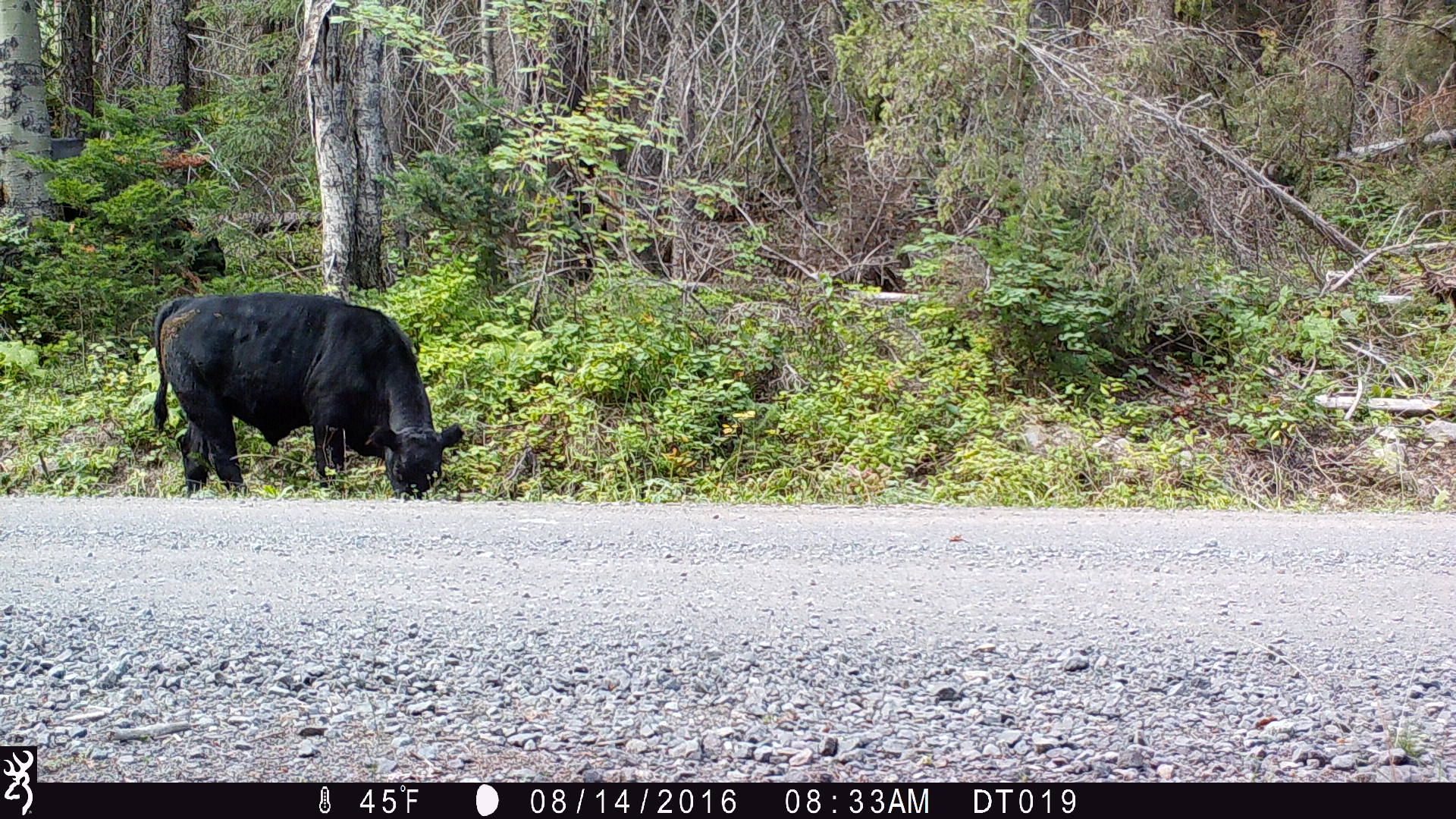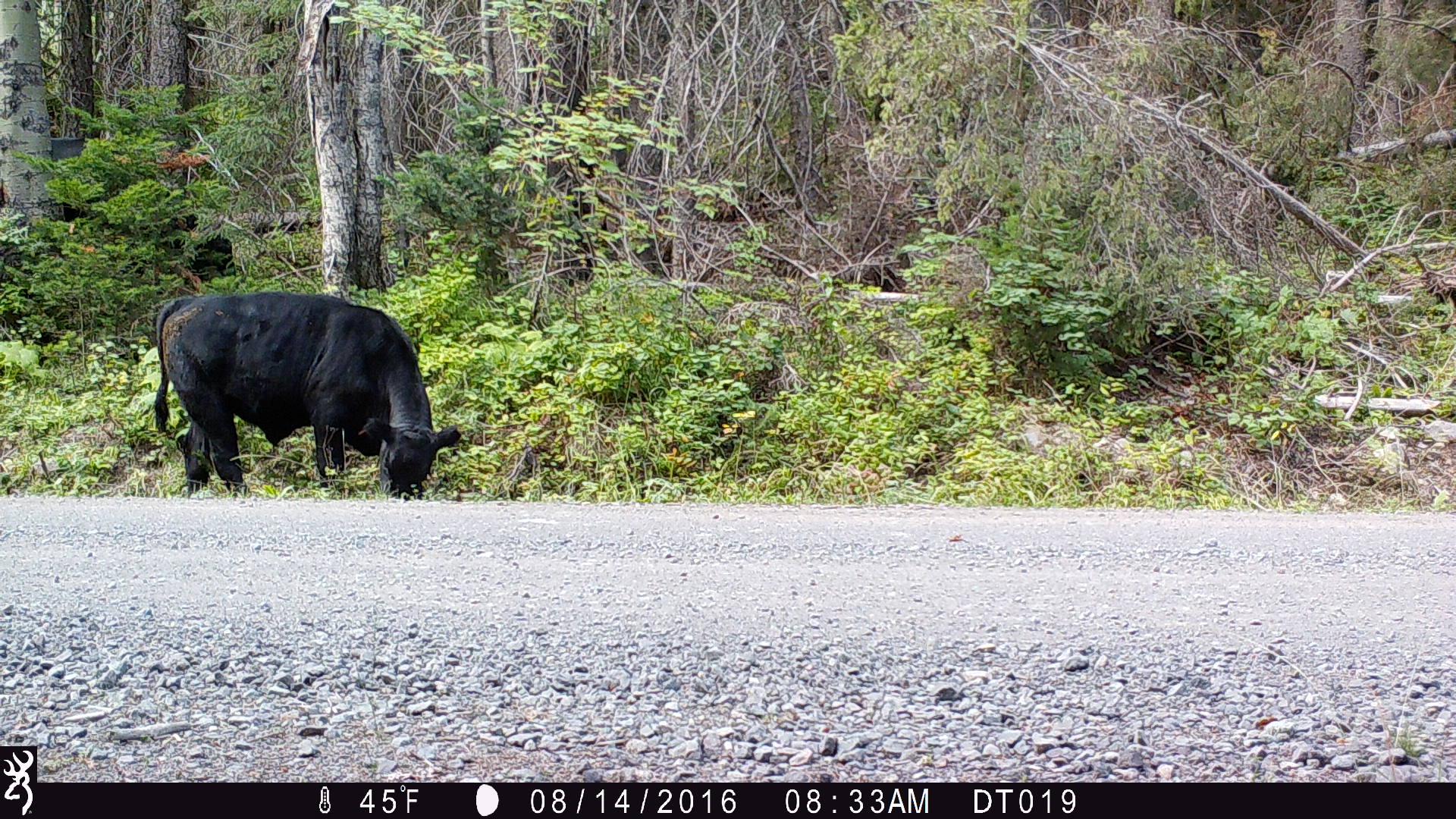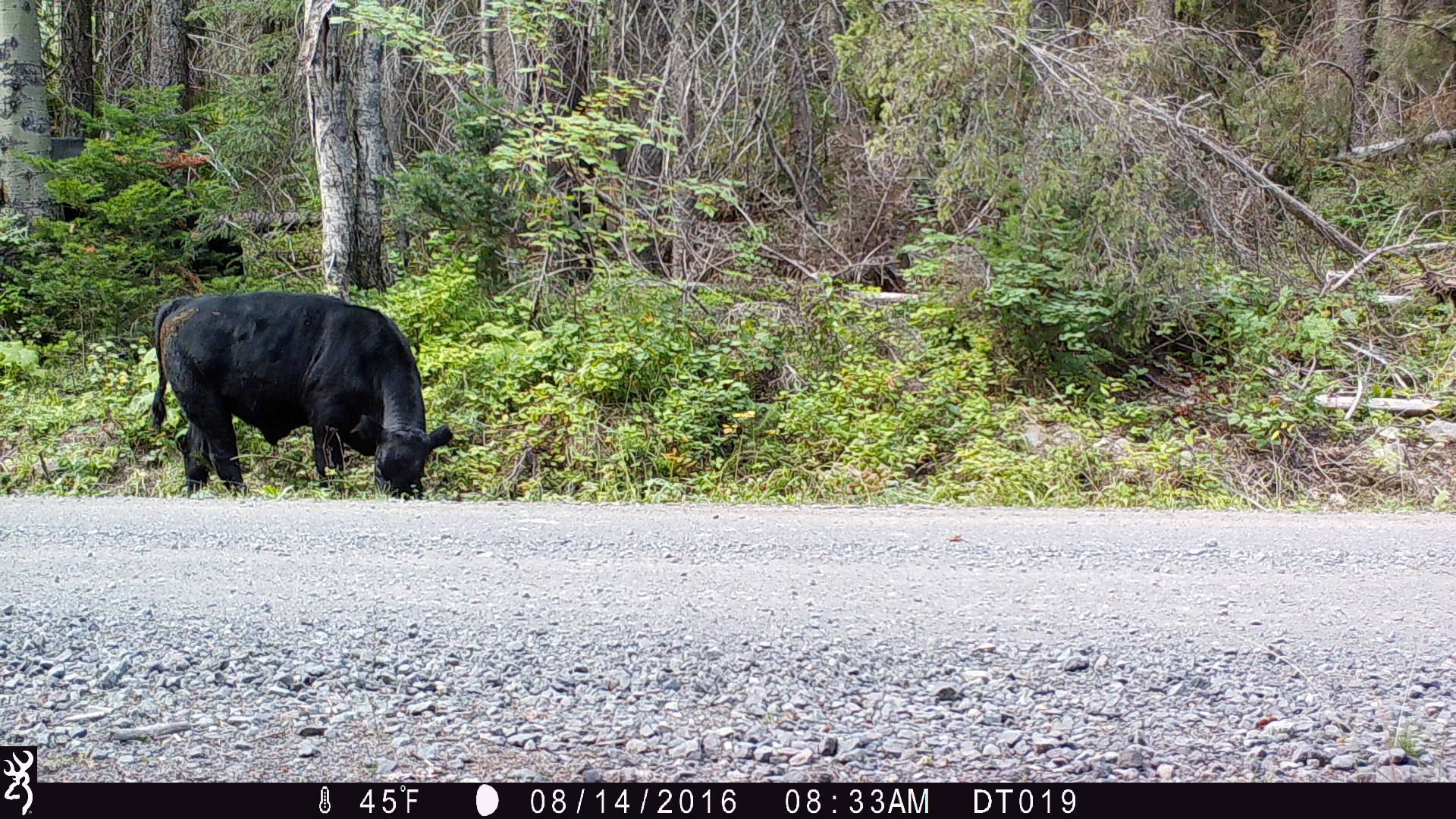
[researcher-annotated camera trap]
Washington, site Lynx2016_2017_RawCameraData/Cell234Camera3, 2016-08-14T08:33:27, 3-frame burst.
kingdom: Animalia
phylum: Chordata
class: Mammalia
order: Artiodactyla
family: Bovidae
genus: Bos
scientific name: Bos taurus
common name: domestic cattle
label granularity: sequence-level